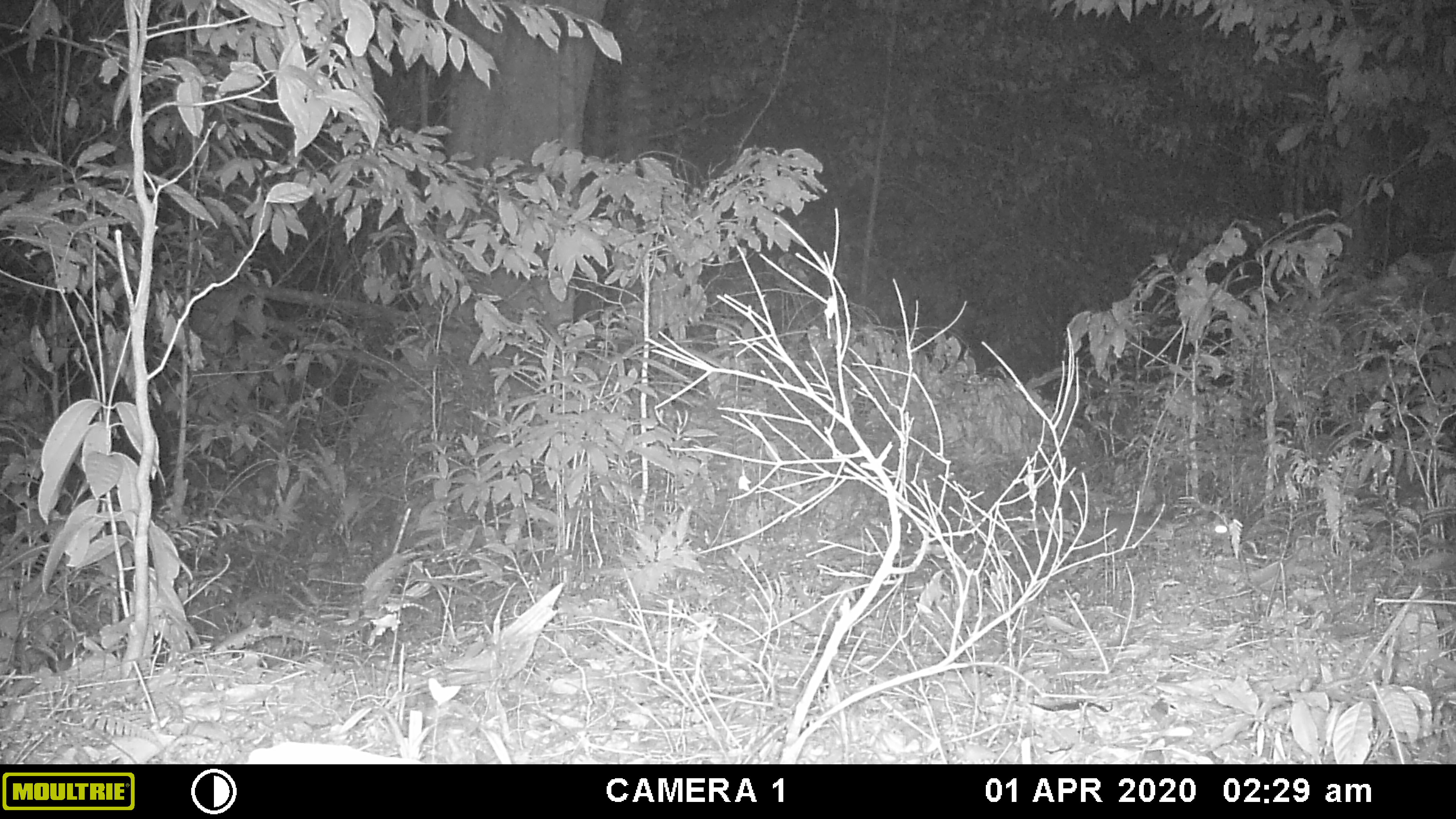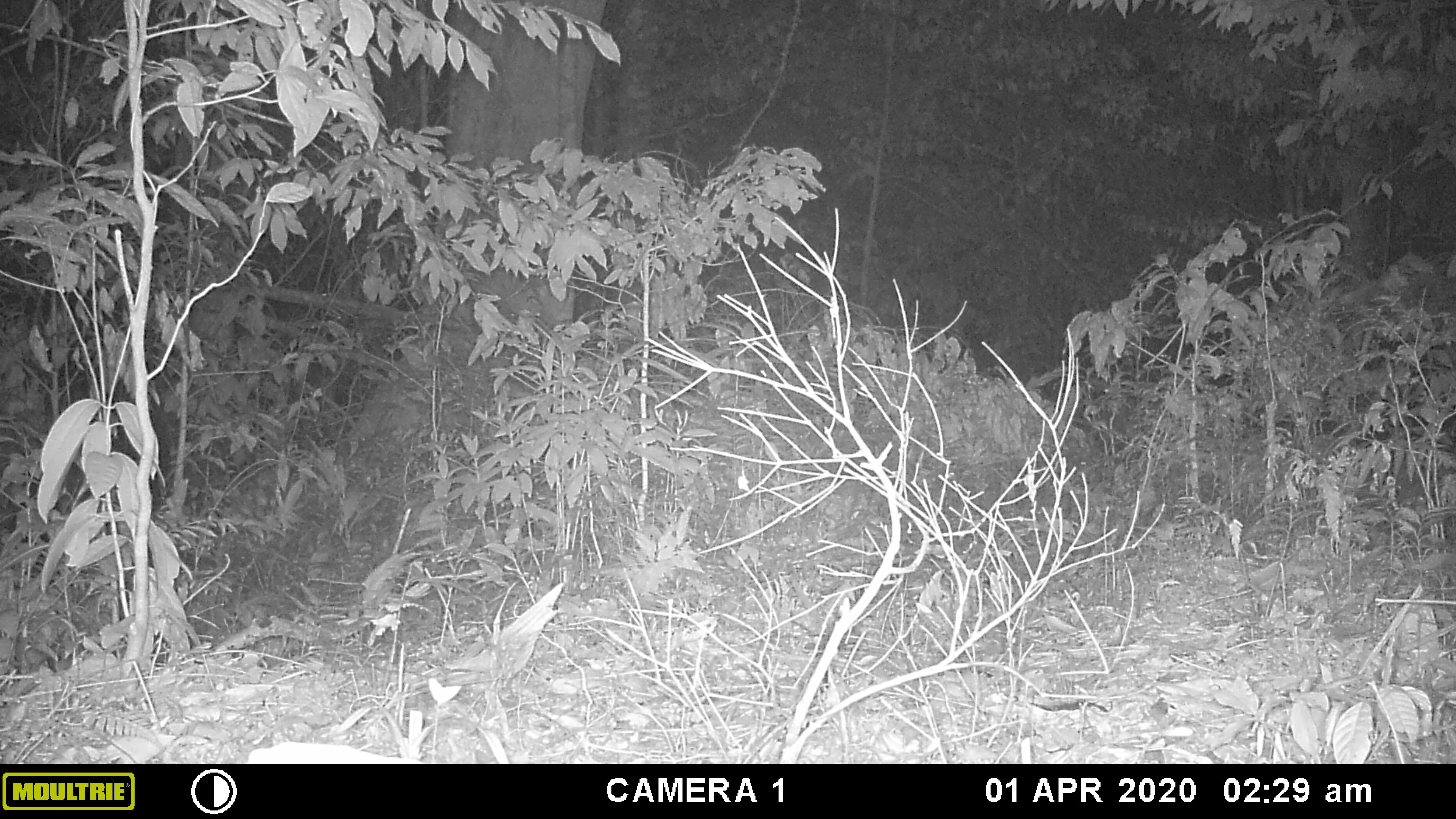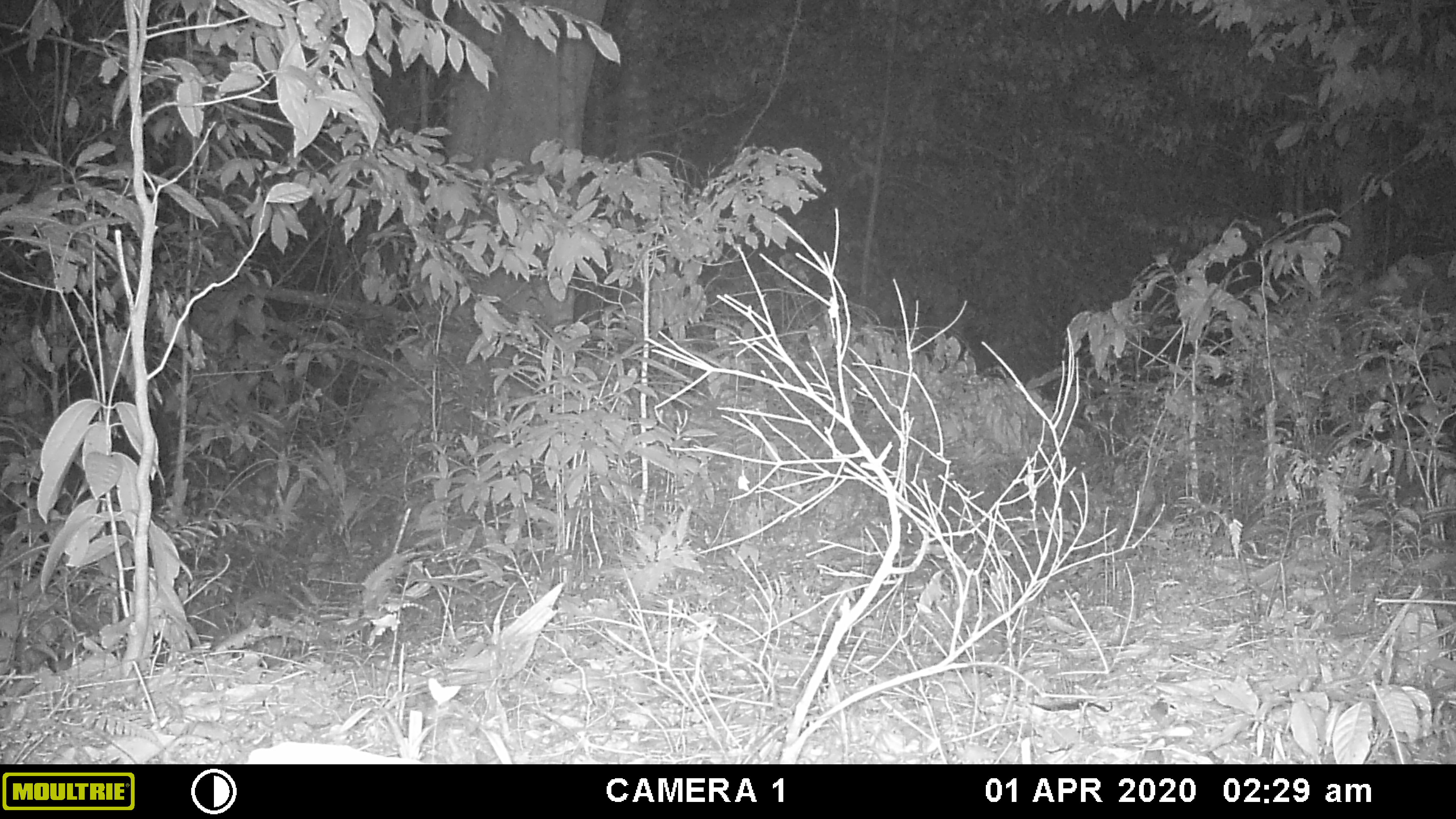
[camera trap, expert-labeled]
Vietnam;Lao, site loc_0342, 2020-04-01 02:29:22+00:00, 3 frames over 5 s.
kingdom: Animalia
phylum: Chordata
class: Mammalia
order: Carnivora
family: Mustelidae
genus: Melogale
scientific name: Melogale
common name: ferret badger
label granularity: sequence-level